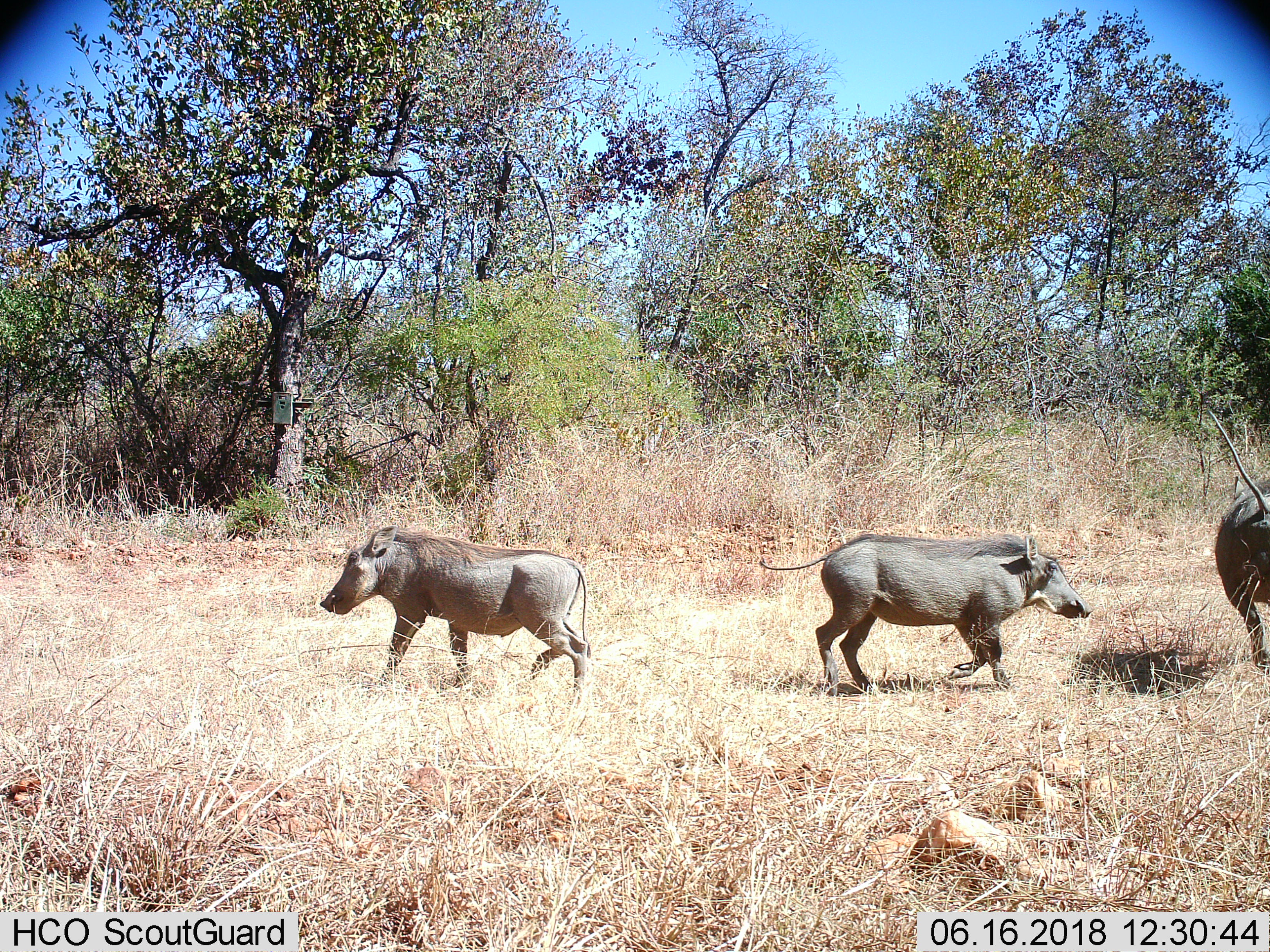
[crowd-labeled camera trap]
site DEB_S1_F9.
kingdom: Animalia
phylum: Chordata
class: Mammalia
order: Artiodactyla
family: Suidae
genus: Phacochoerus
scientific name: Phacochoerus africanus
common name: warthog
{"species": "warthog (Phacochoerus africanus)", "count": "3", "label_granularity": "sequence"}